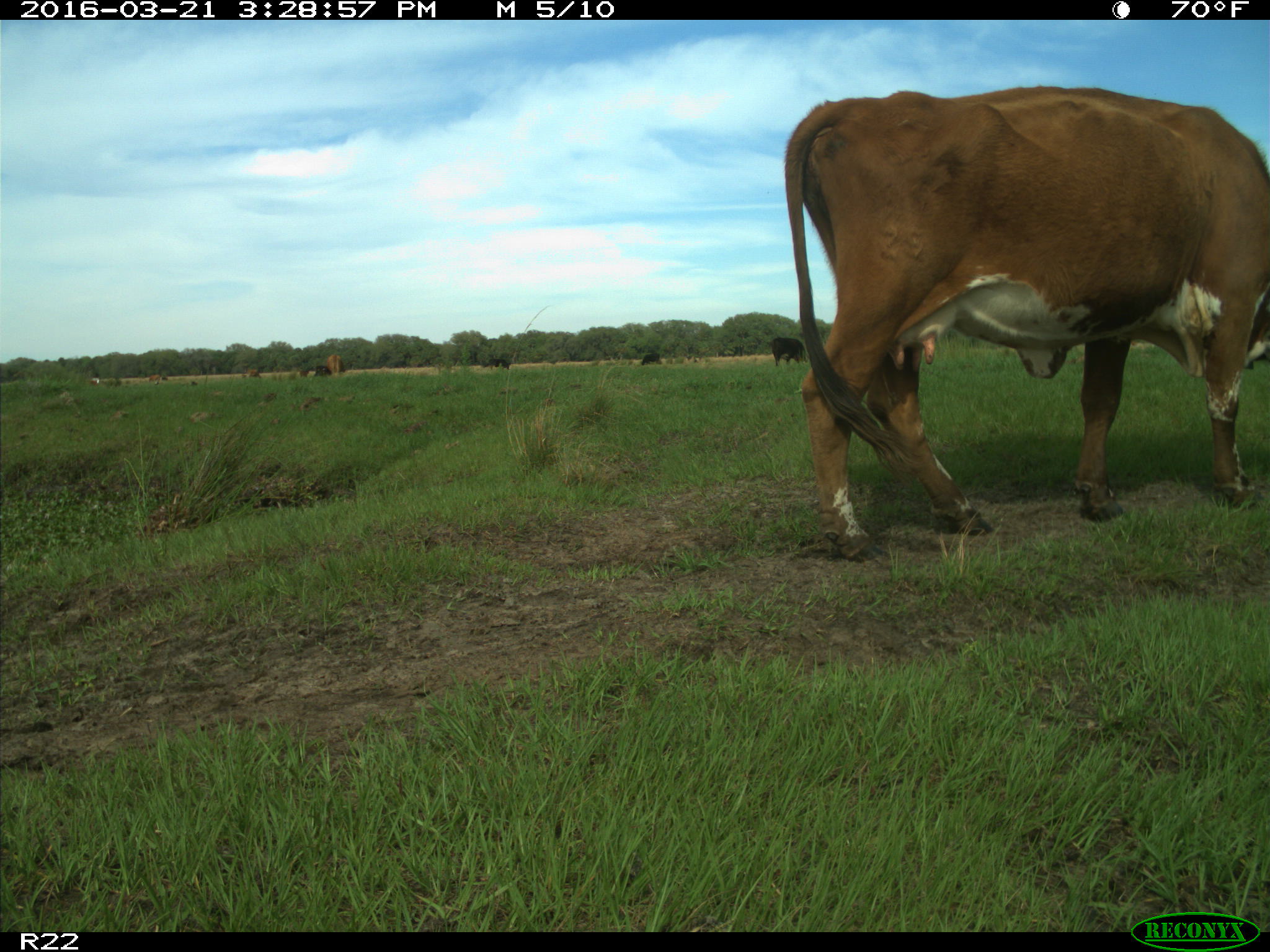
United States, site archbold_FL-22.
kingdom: Animalia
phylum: Chordata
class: Mammalia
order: Artiodactyla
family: Bovidae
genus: Bos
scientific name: Bos taurus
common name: domestic cow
Bos taurus (domestic cow).